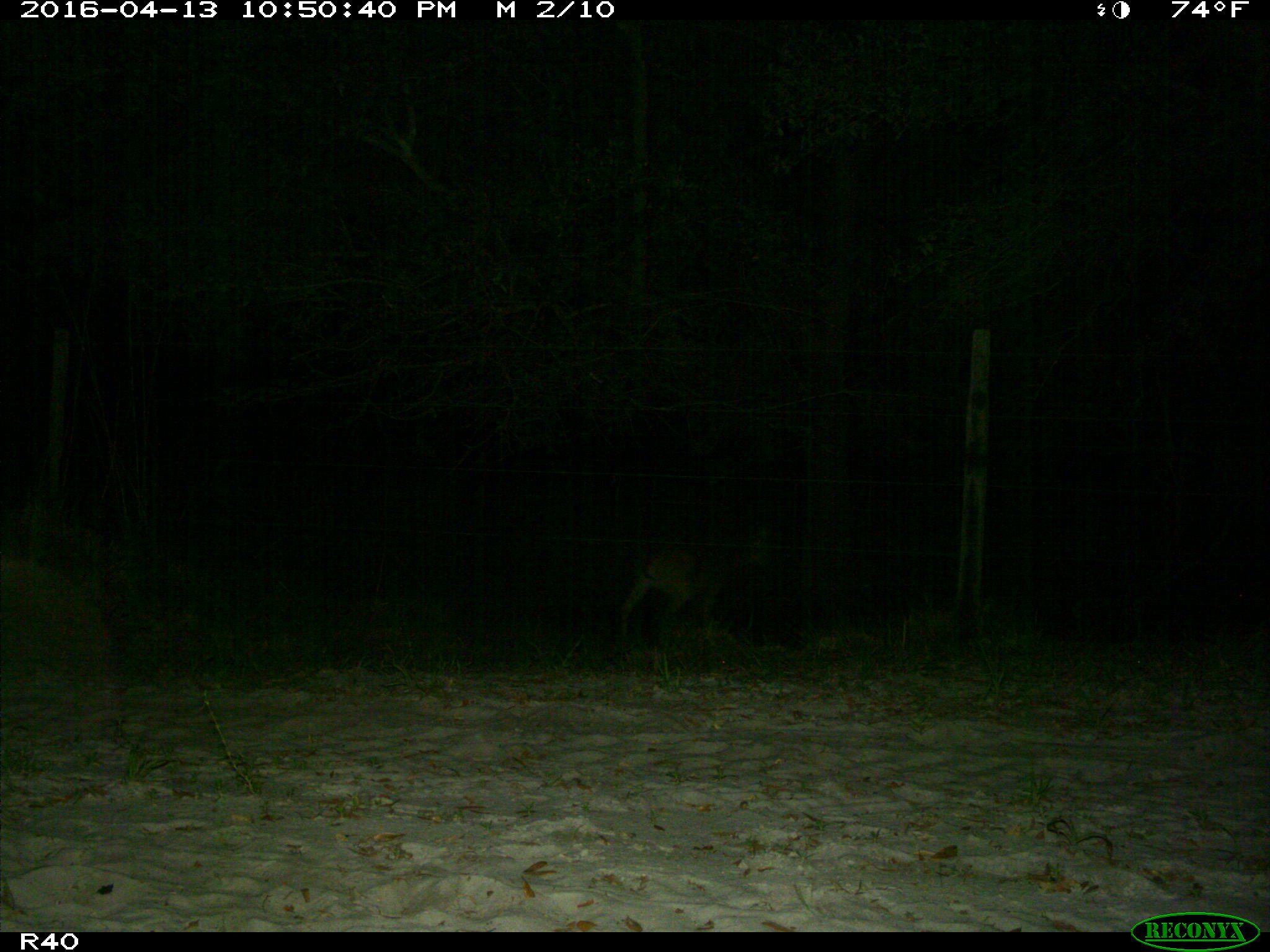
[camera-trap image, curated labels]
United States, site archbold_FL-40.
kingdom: Animalia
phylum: Chordata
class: Mammalia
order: Artiodactyla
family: Cervidae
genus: Odocoileus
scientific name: Odocoileus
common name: deer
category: unidentified deer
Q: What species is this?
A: Unidentified deer (deer) (Odocoileus).